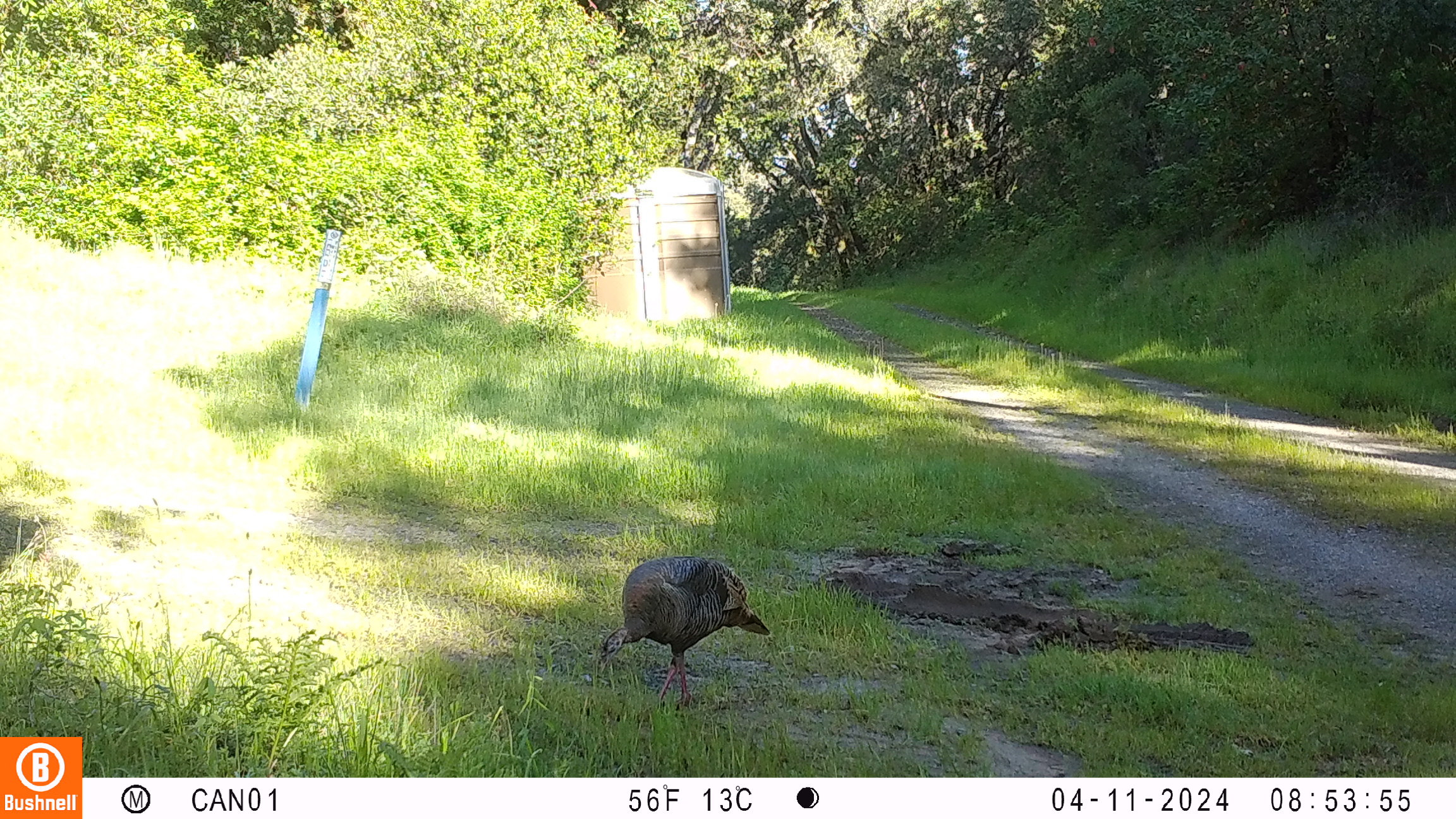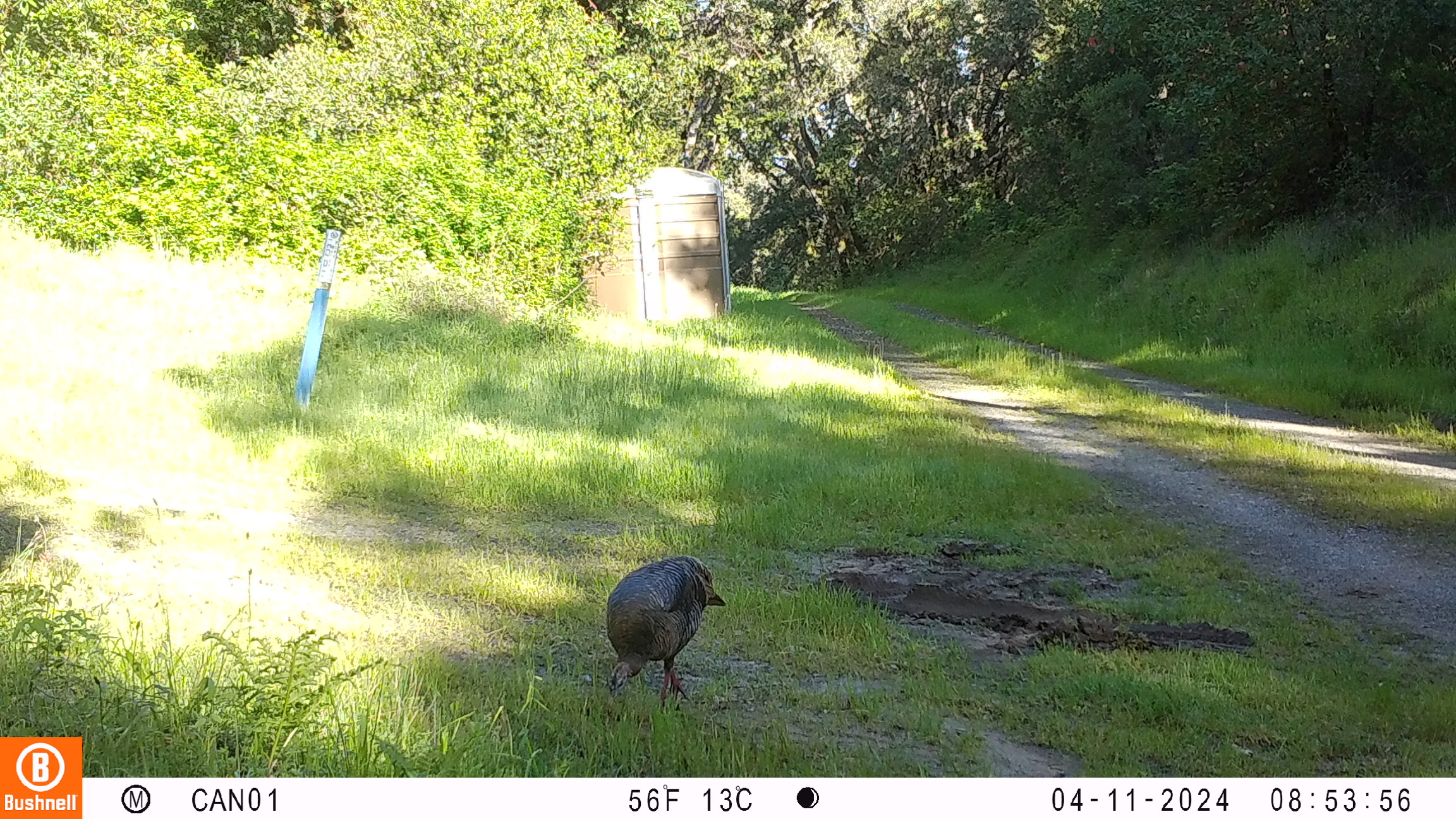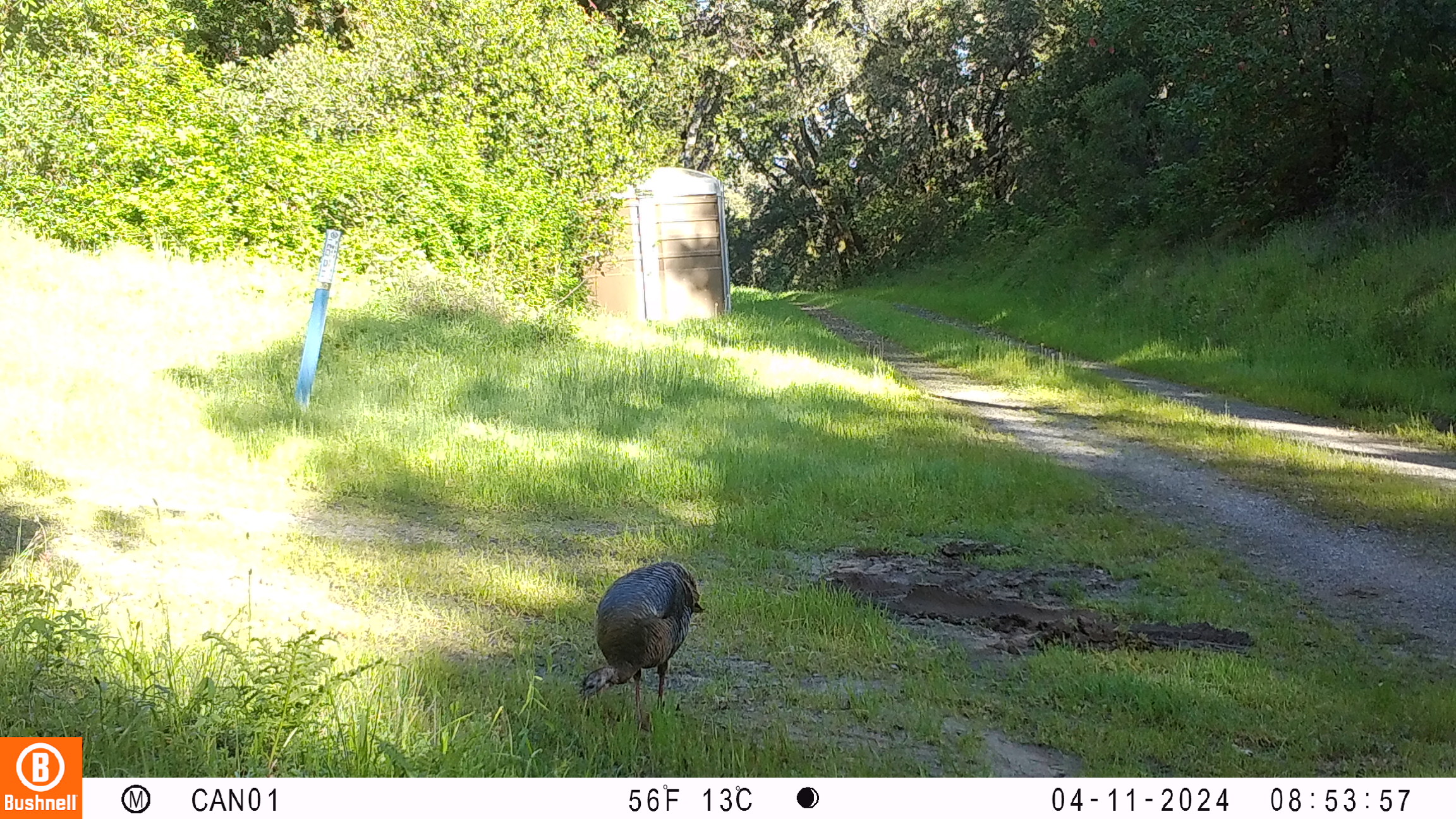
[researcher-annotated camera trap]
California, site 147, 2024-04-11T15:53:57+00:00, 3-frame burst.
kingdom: Animalia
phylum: Chordata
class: Aves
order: Galliformes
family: Phasianidae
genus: Meleagris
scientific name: Meleagris gallopavo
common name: turkey